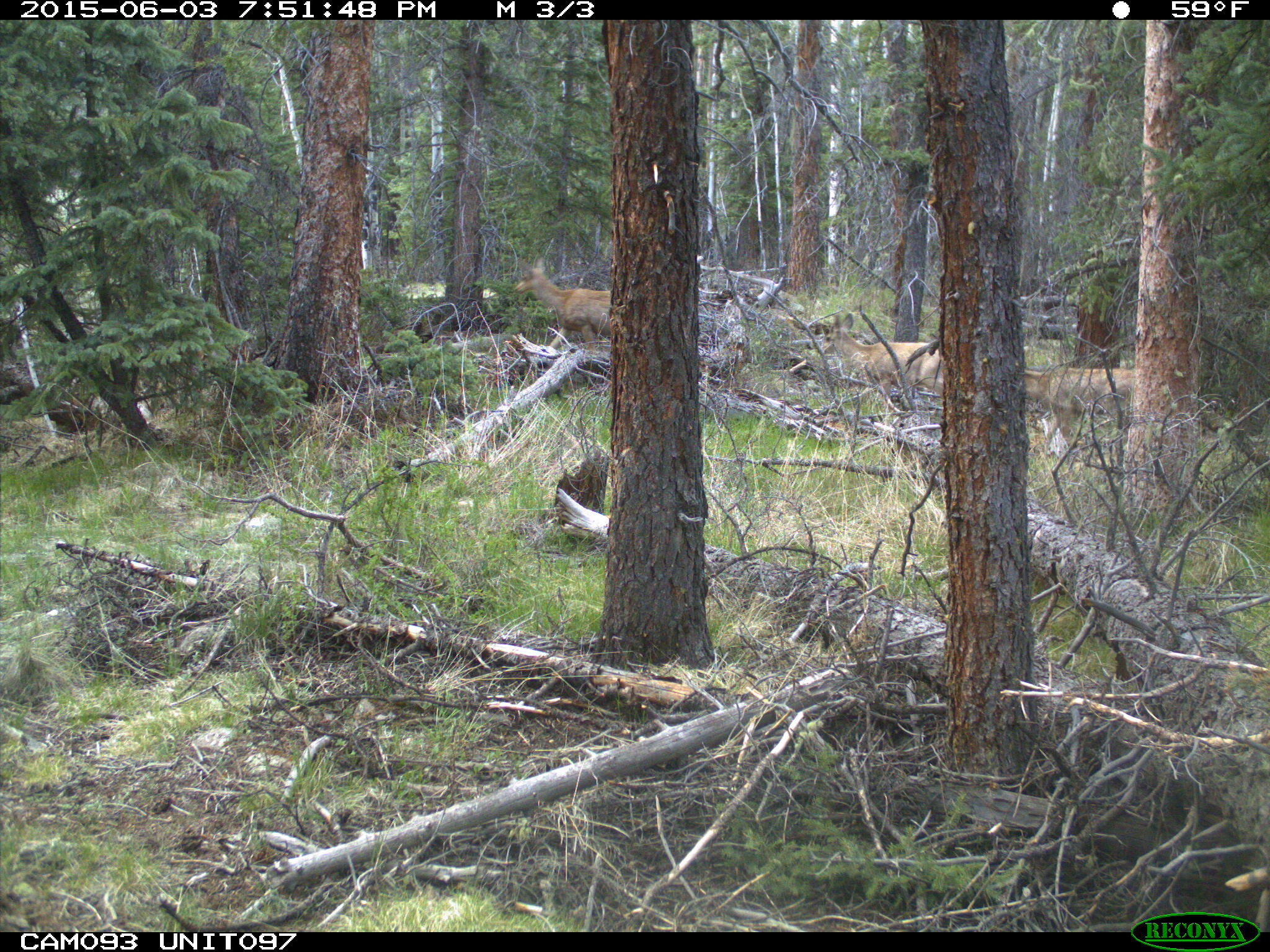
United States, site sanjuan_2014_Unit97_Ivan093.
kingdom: Animalia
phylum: Chordata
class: Mammalia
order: Artiodactyla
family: Cervidae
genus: Odocoileus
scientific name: Odocoileus hemionus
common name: mule deer